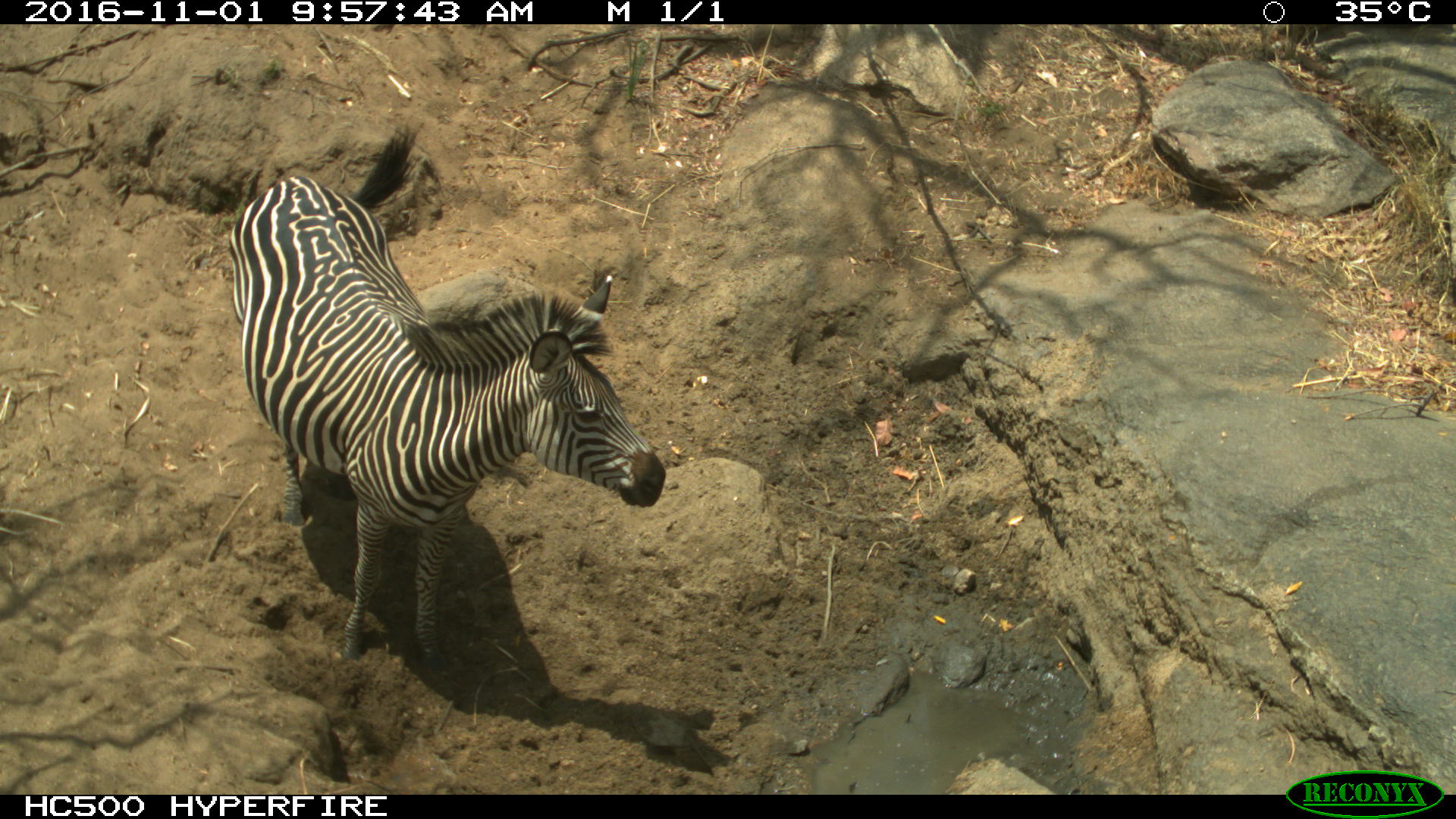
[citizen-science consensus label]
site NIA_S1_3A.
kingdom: Animalia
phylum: Chordata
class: Mammalia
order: Perissodactyla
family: Equidae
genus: Equus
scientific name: Equus quagga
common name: plains zebra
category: zebraplains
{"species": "zebraplains (plains zebra) (Equus quagga)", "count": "1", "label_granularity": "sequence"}